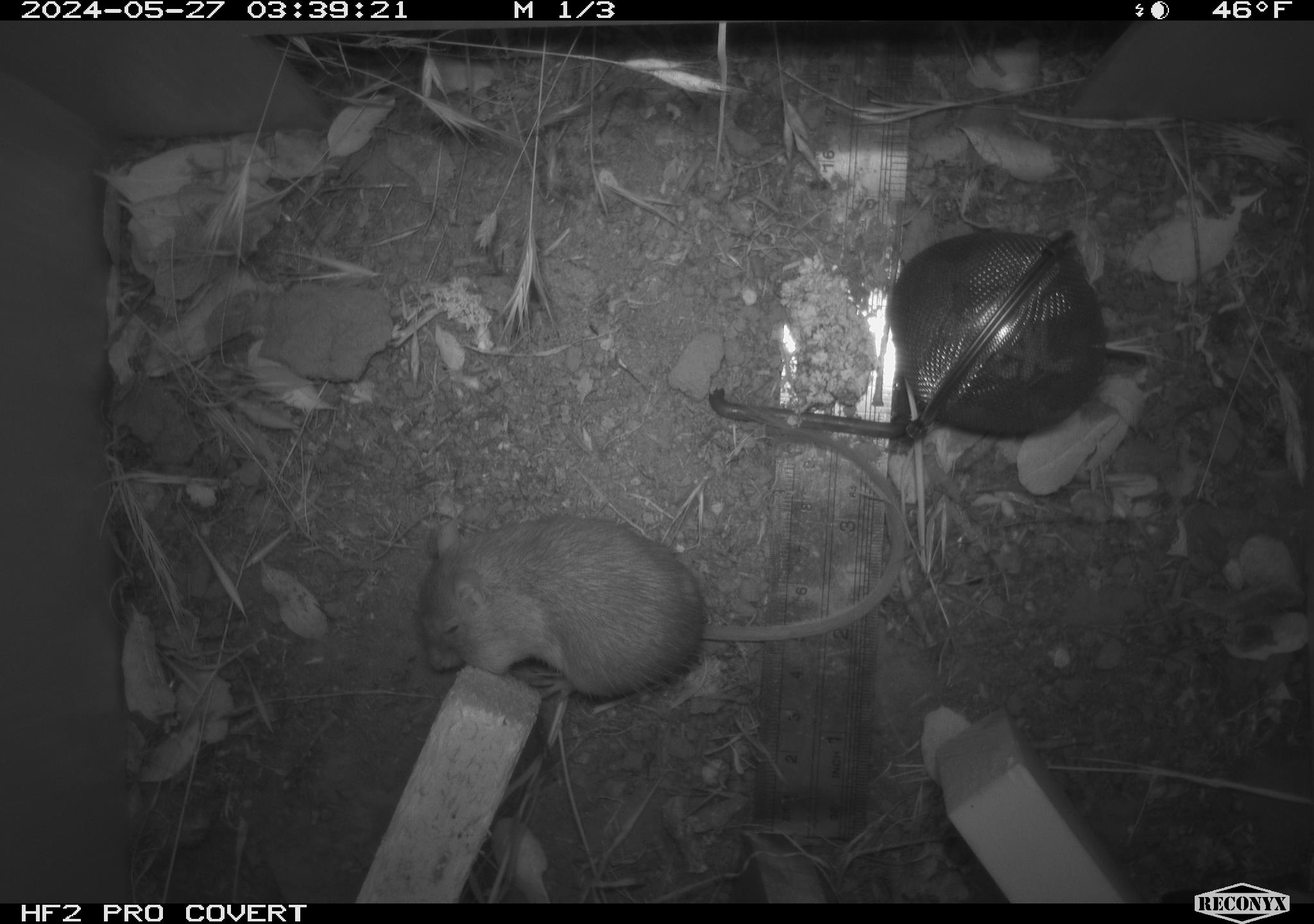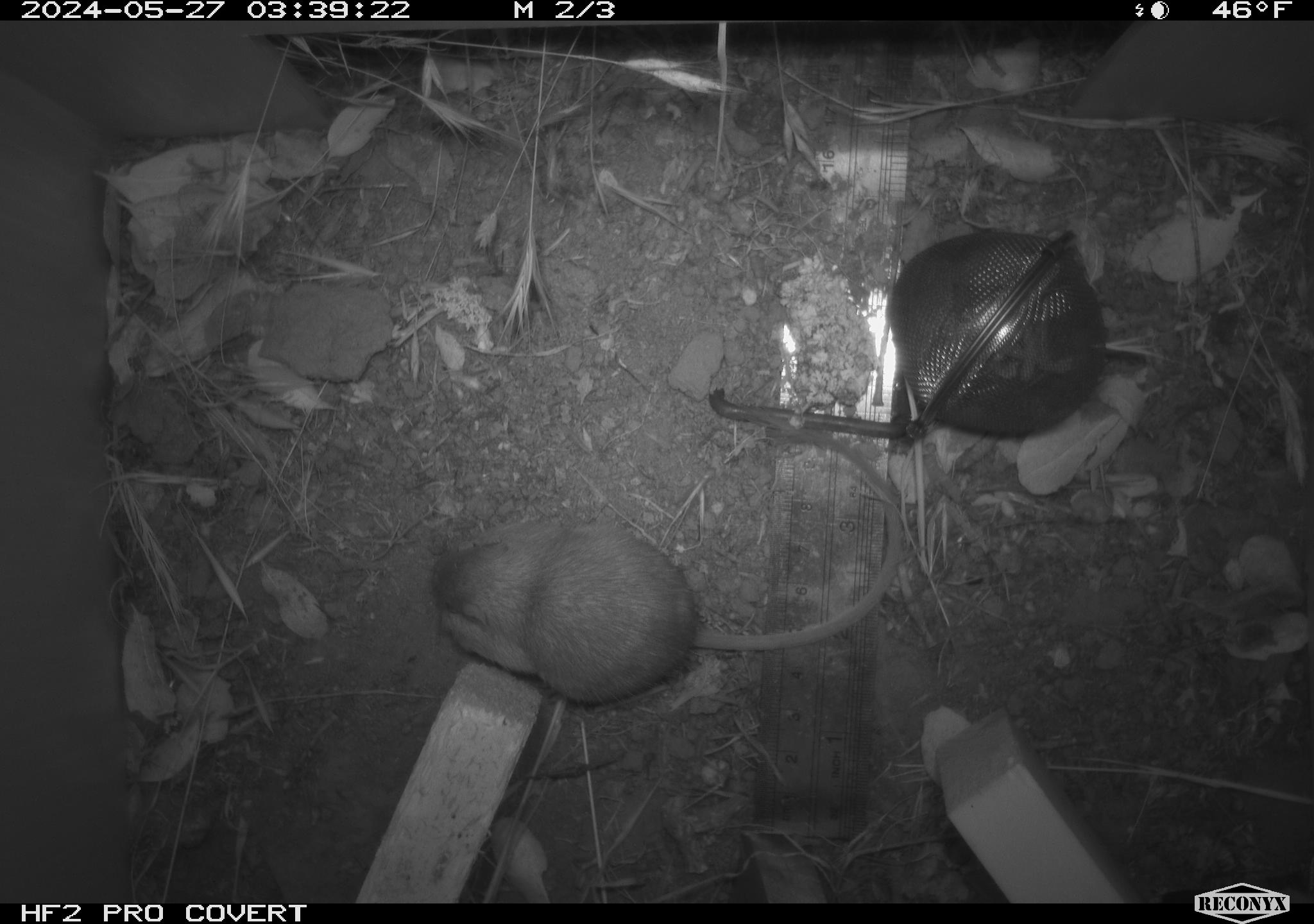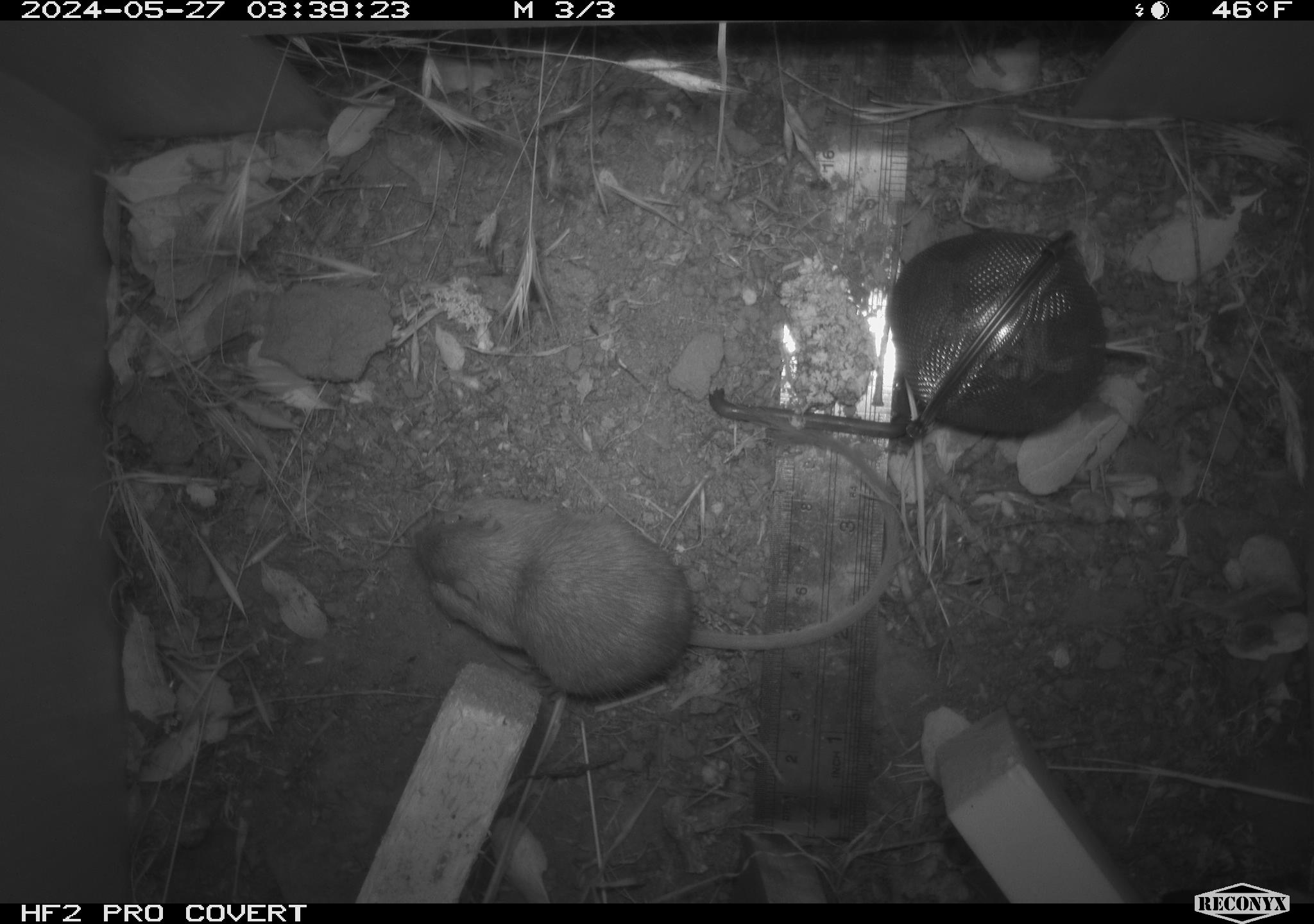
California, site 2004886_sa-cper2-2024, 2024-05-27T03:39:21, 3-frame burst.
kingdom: Animalia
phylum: Chordata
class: Mammalia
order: Rodentia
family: Heteromyidae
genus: Dipodomys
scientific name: Dipodomys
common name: kangaroo rats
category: dipodomys species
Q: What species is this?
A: Dipodomys species (kangaroo rats) (Dipodomys).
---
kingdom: Animalia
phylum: Chordata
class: Mammalia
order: Rodentia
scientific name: Rodentia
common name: rodent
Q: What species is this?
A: Rodent (Rodentia).